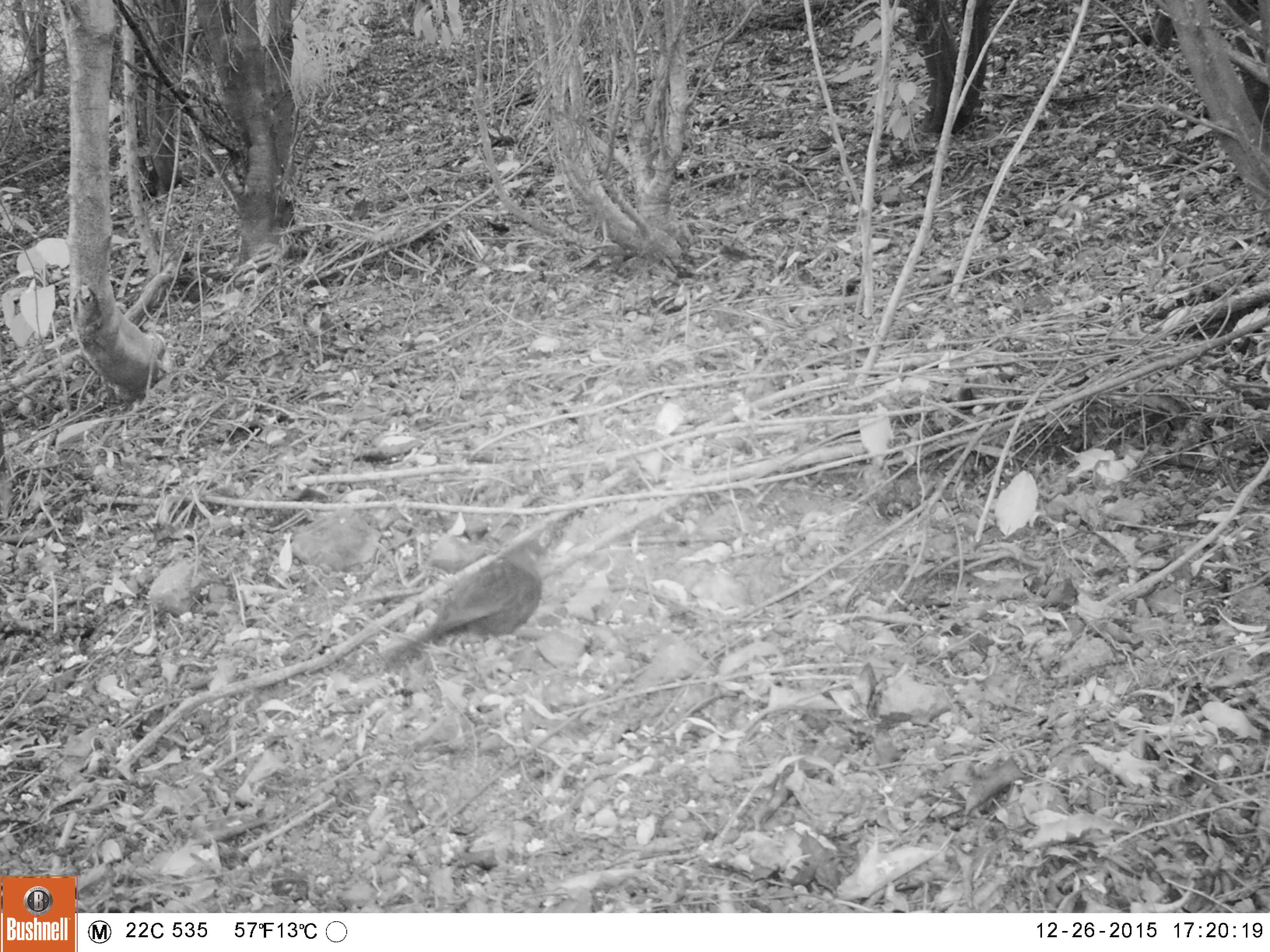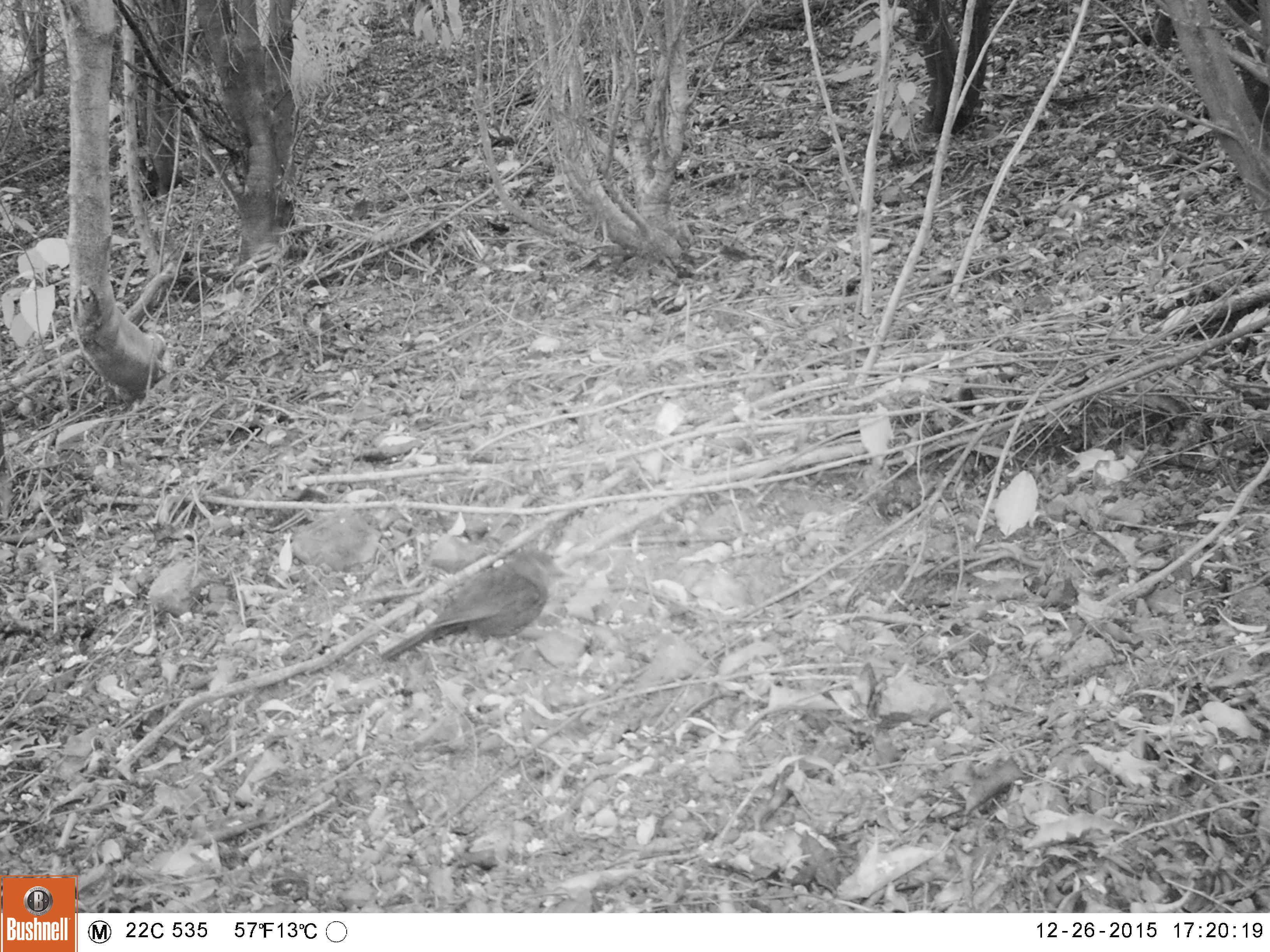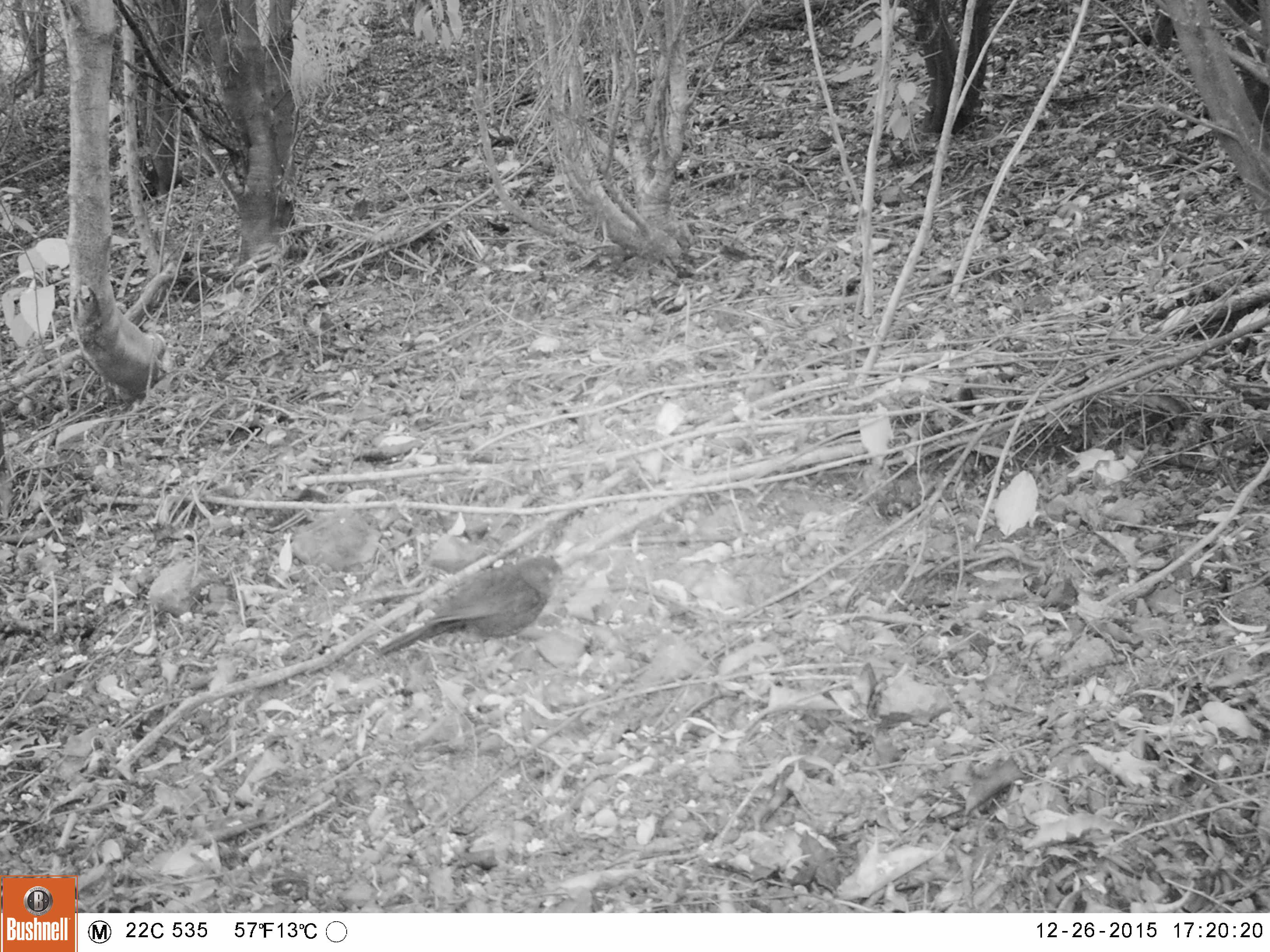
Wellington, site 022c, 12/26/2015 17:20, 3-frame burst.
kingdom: Animalia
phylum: Chordata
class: Aves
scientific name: Aves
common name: bird